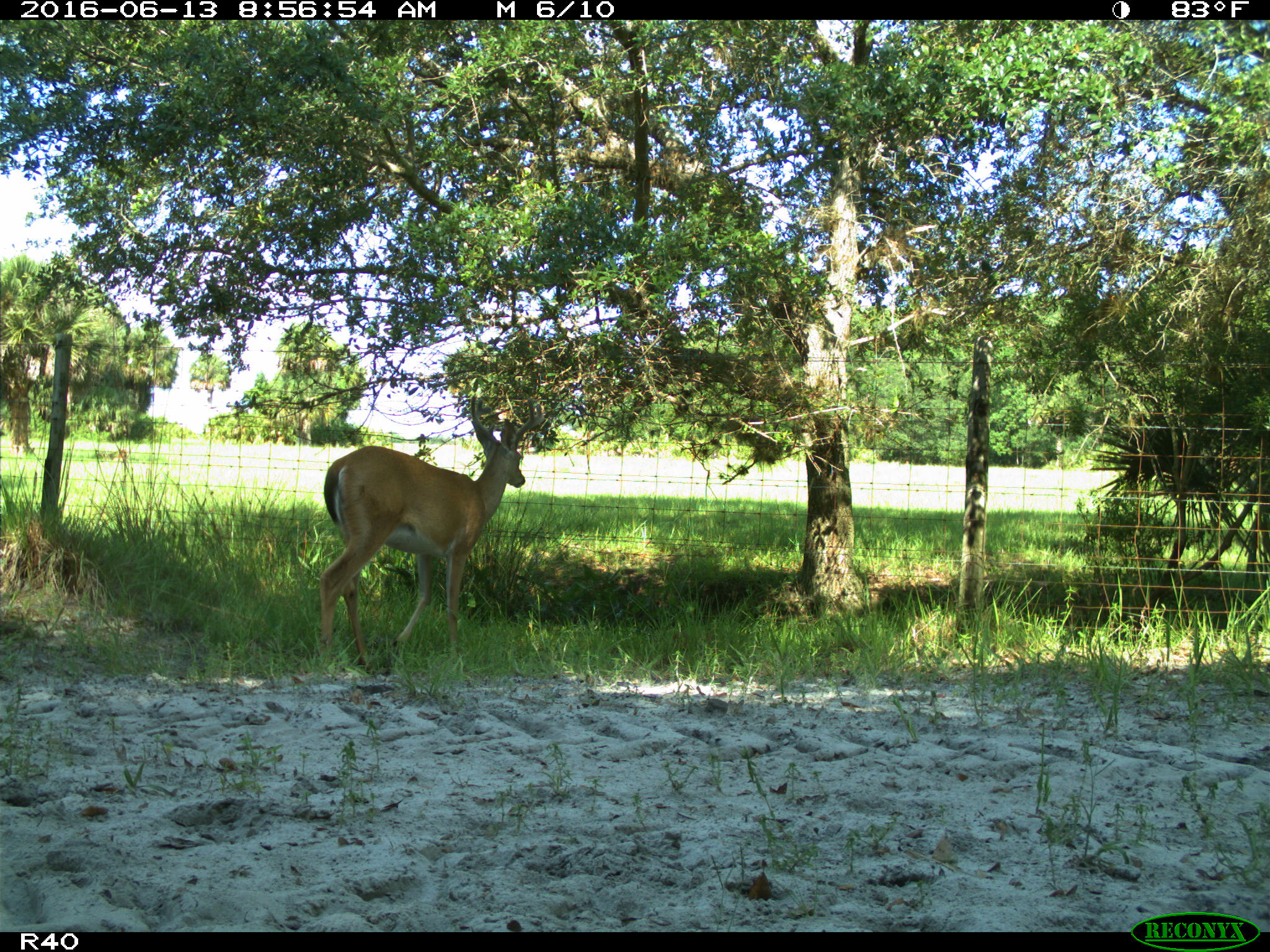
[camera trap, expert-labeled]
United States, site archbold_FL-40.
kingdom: Animalia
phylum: Chordata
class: Mammalia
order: Artiodactyla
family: Cervidae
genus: Odocoileus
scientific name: Odocoileus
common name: deer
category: unidentified deer